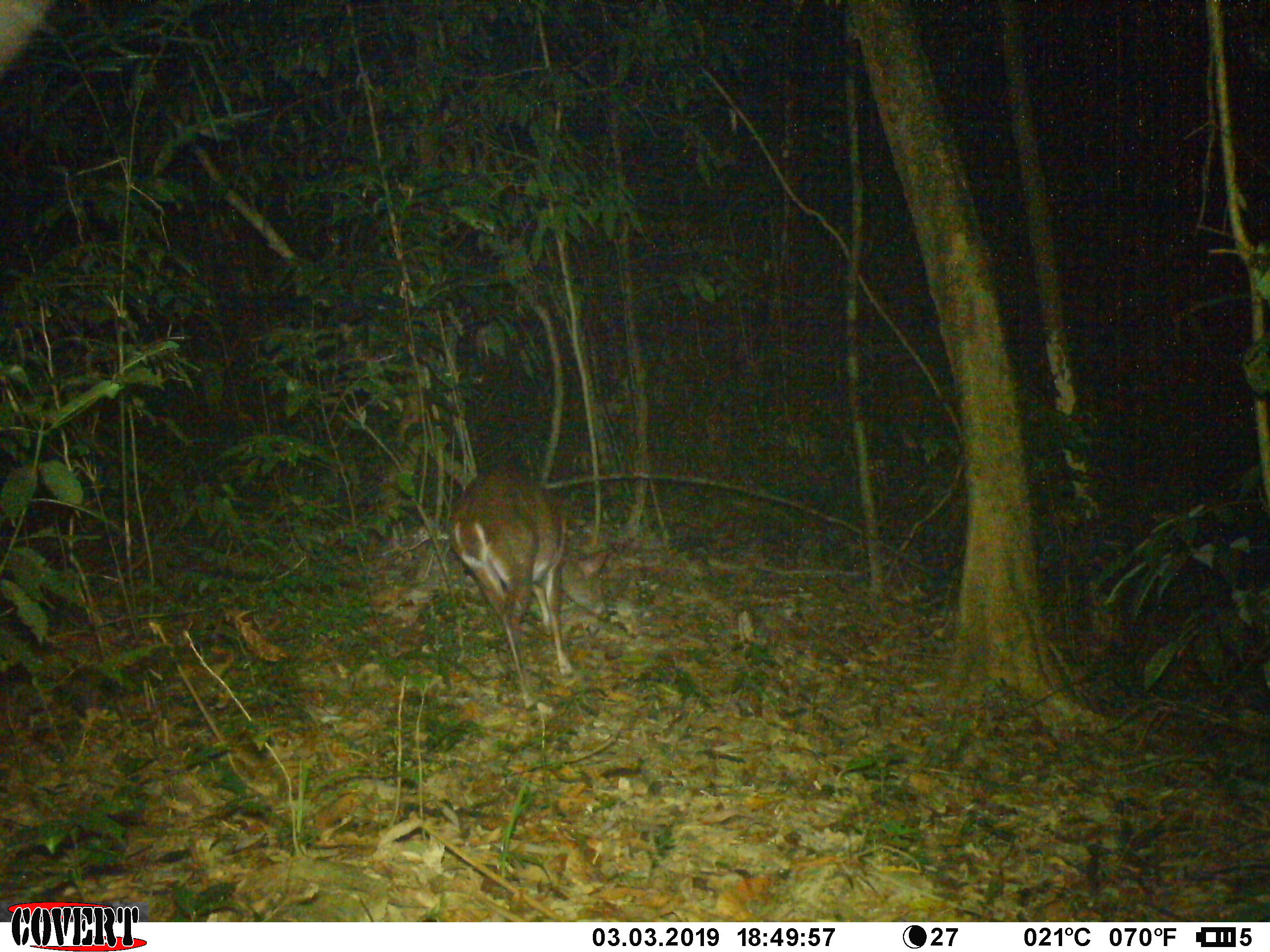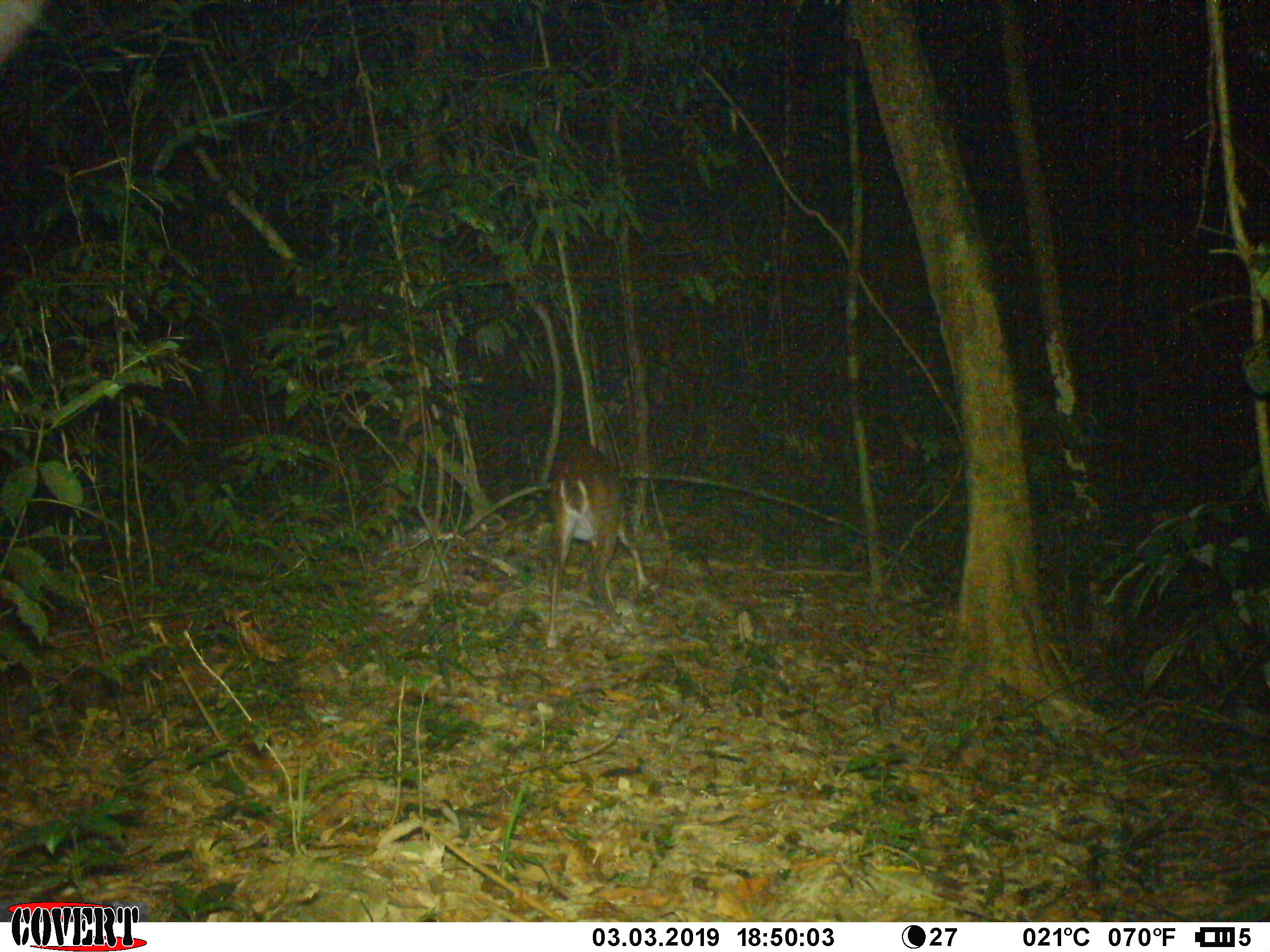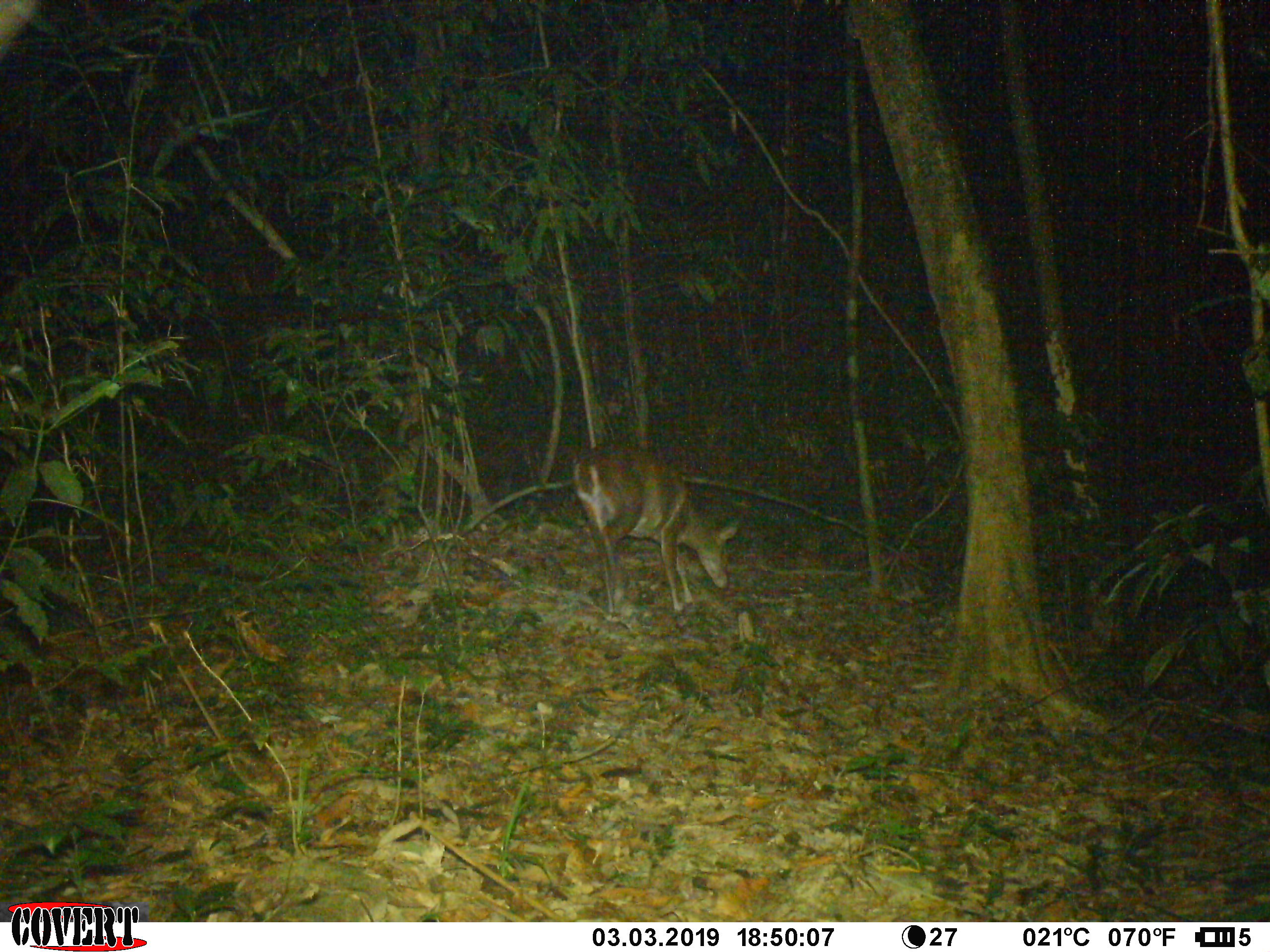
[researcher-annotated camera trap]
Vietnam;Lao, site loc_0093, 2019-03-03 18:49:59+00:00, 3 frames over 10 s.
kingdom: Animalia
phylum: Chordata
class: Mammalia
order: Artiodactyla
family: Cervidae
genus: Muntiacus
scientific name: Muntiacus vuquangensis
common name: large-antlered muntjac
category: large antlered muntjac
Large antlered muntjac (large-antlered muntjac) (Muntiacus vuquangensis). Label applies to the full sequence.